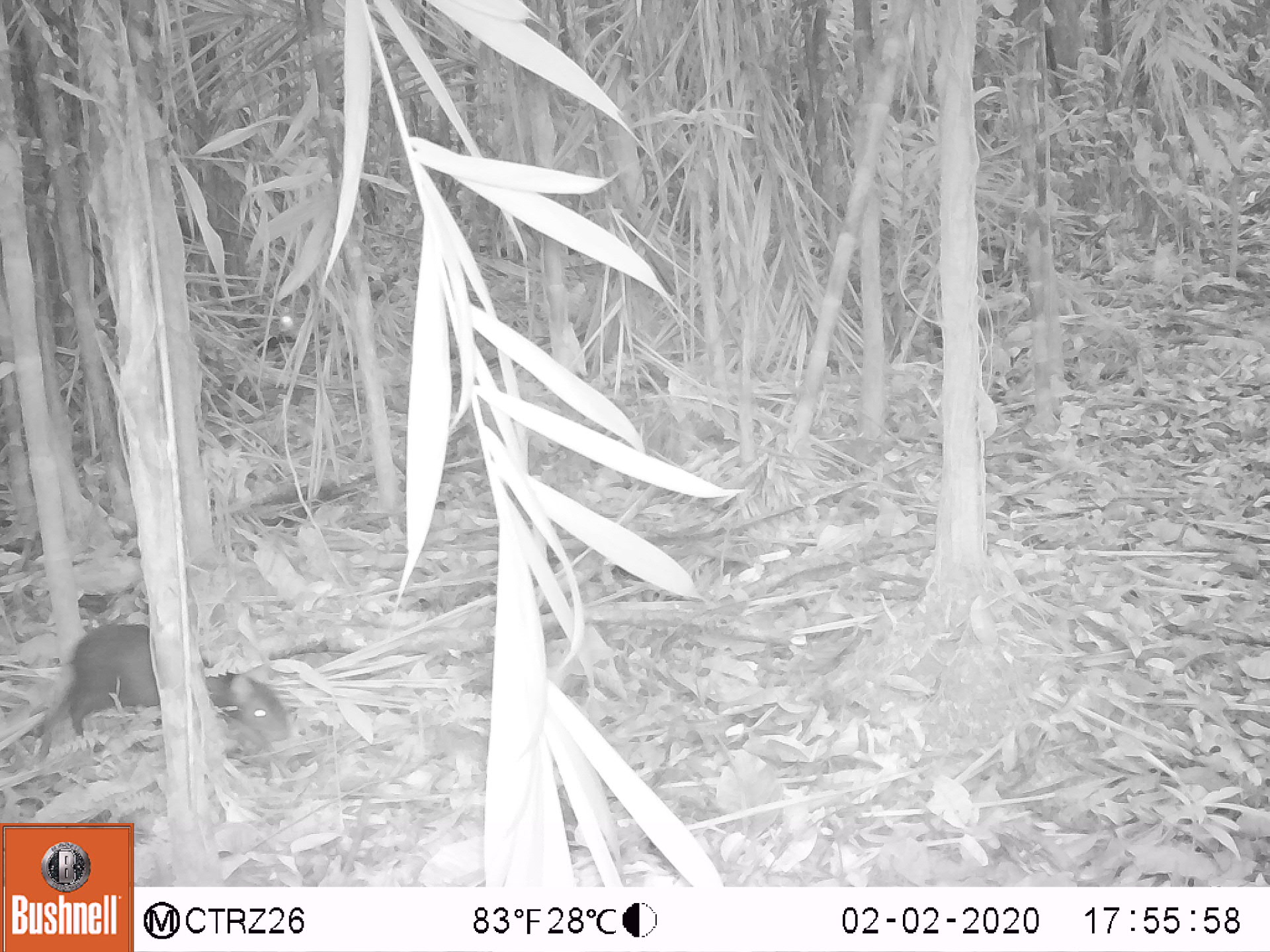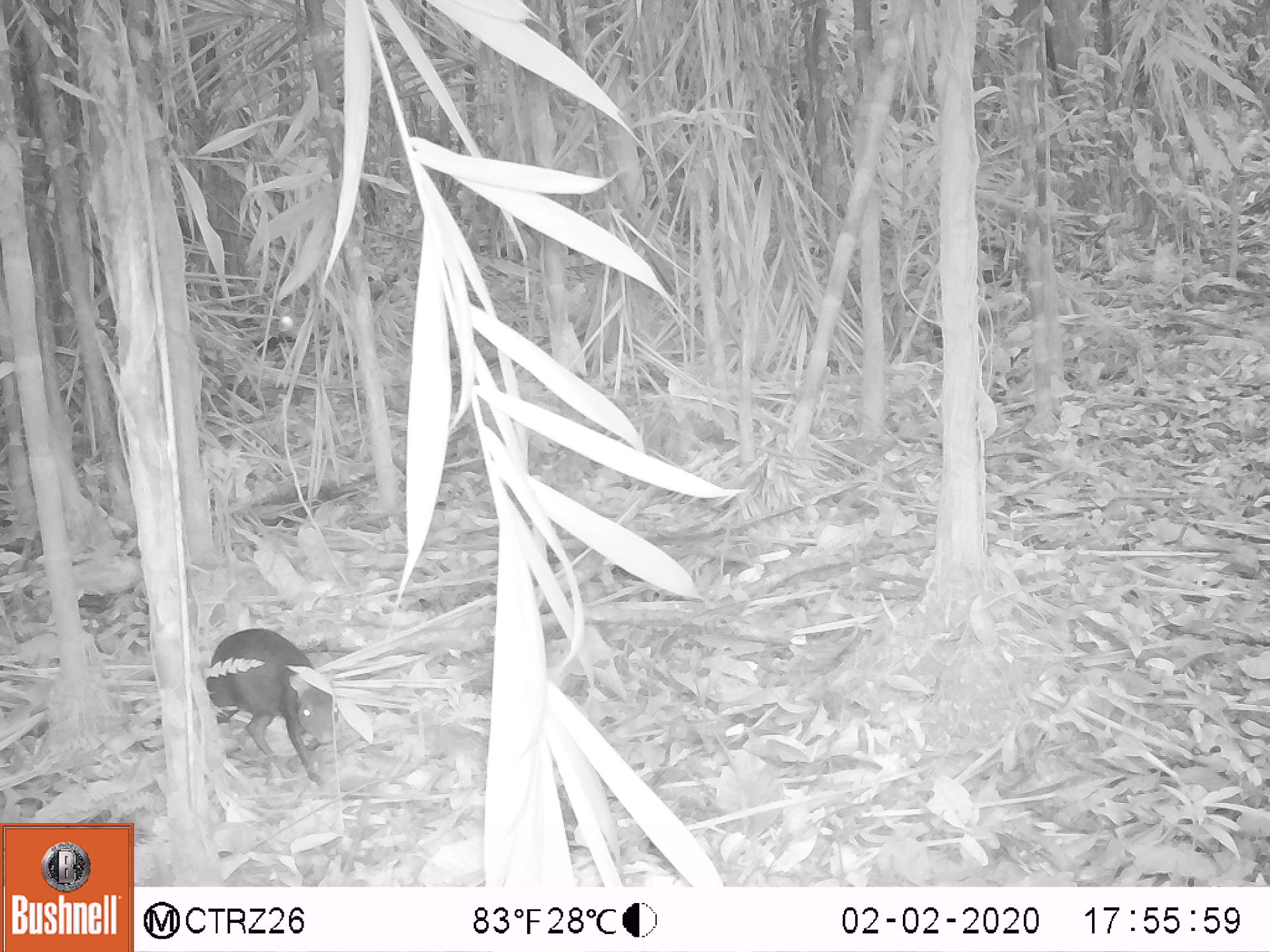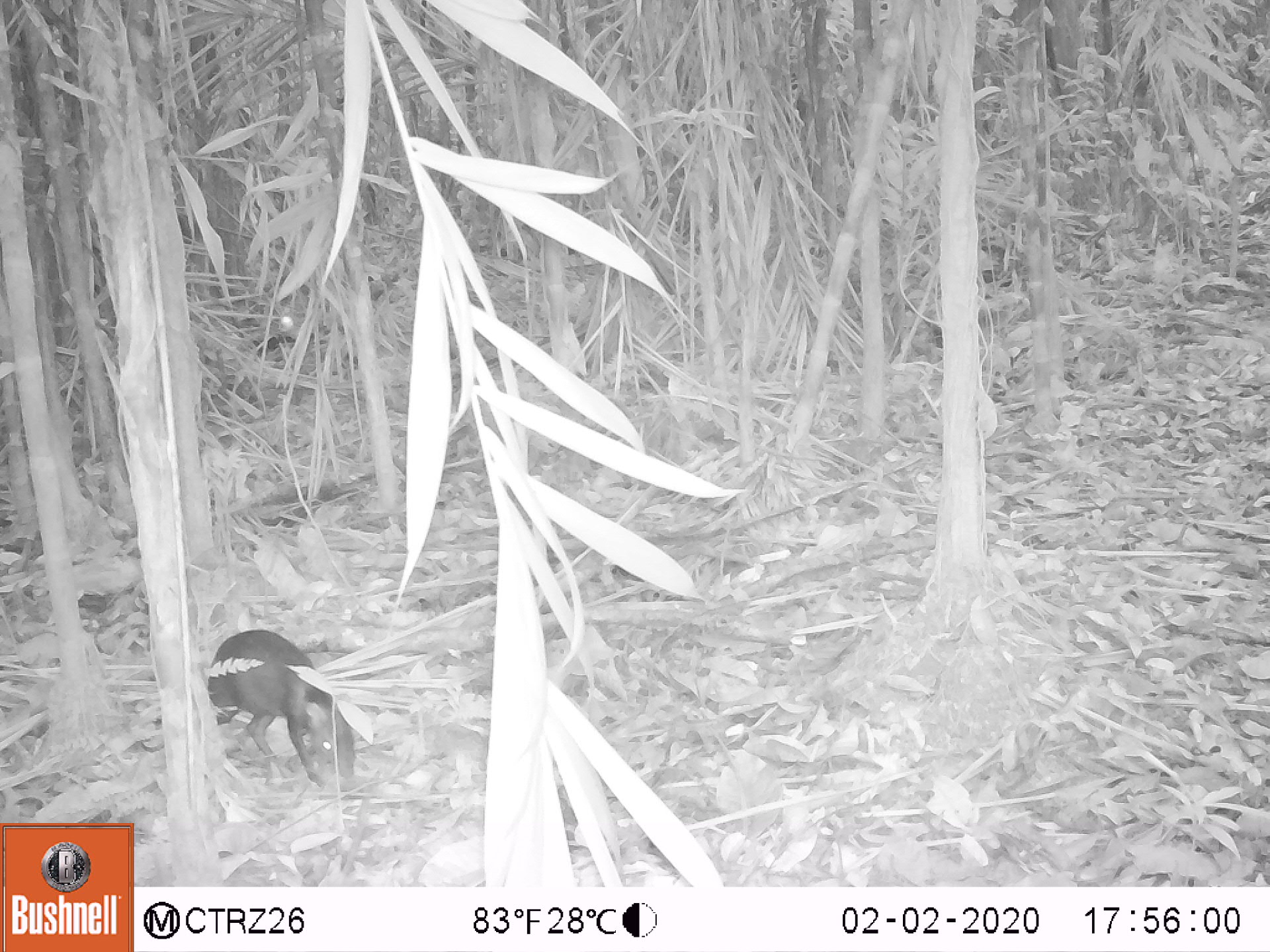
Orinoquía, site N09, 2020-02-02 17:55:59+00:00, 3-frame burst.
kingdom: Animalia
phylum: Chordata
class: Mammalia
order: Rodentia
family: Dasyproctidae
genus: Dasyprocta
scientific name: Dasyprocta fuliginosa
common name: black agouti